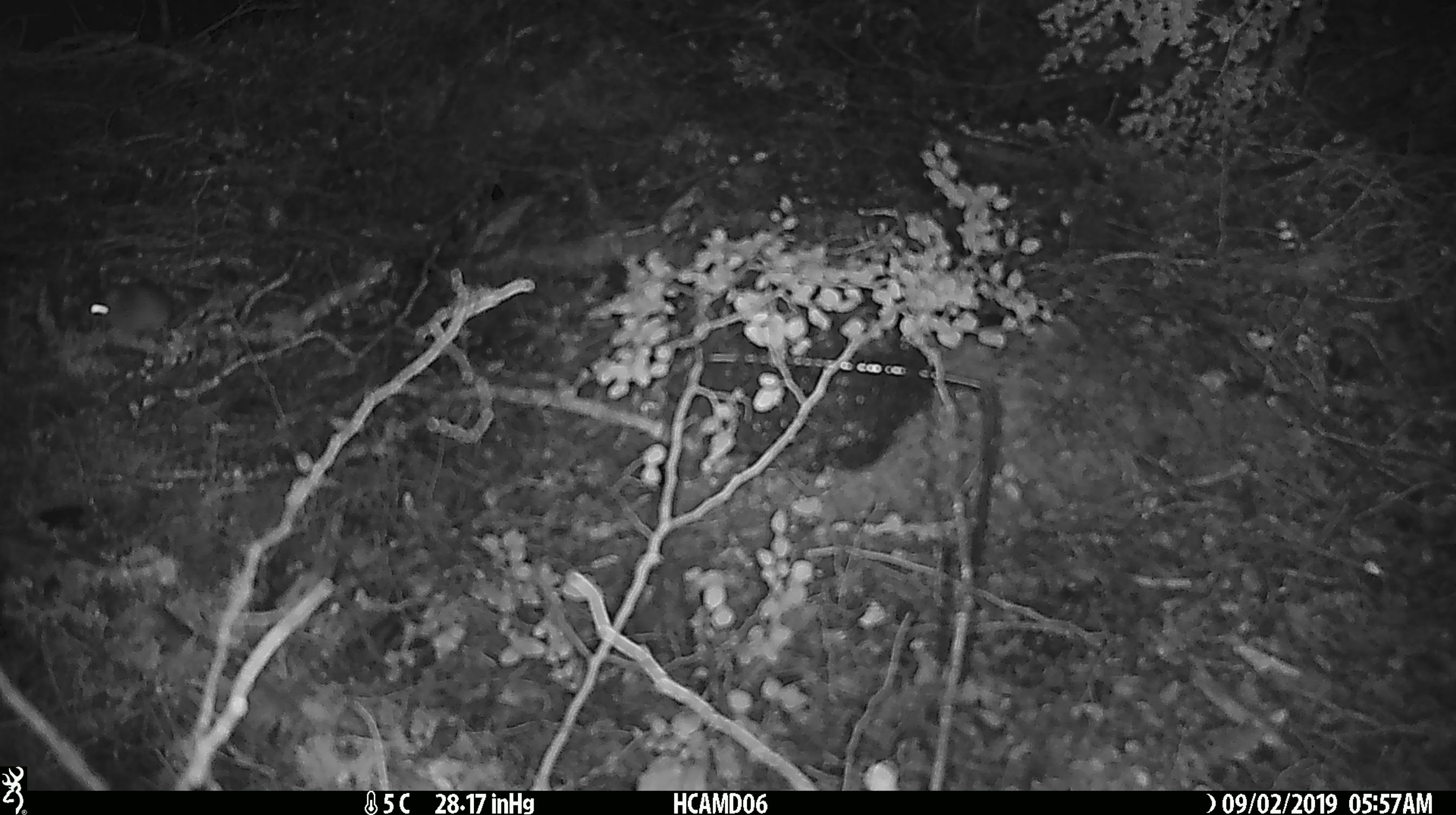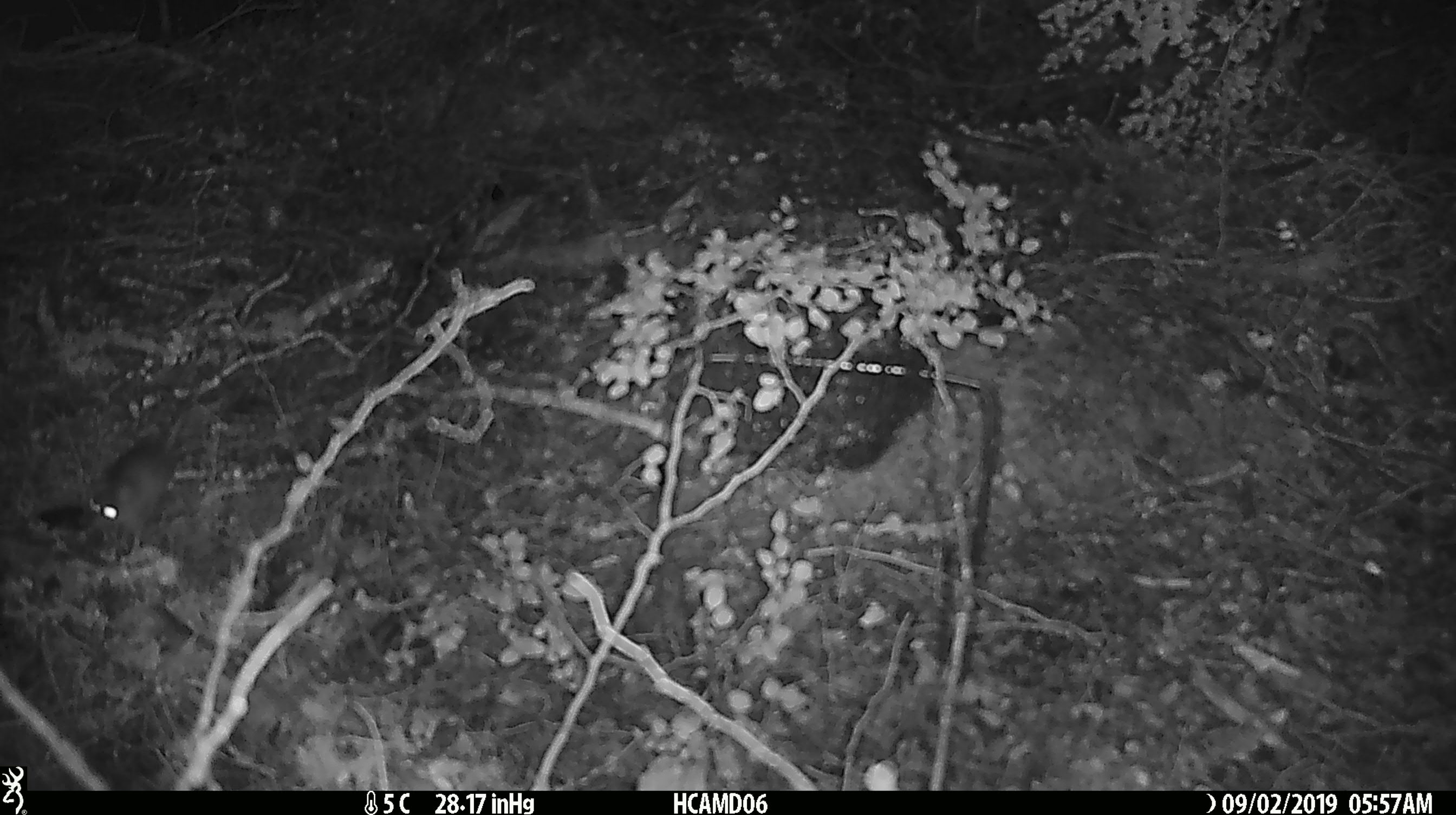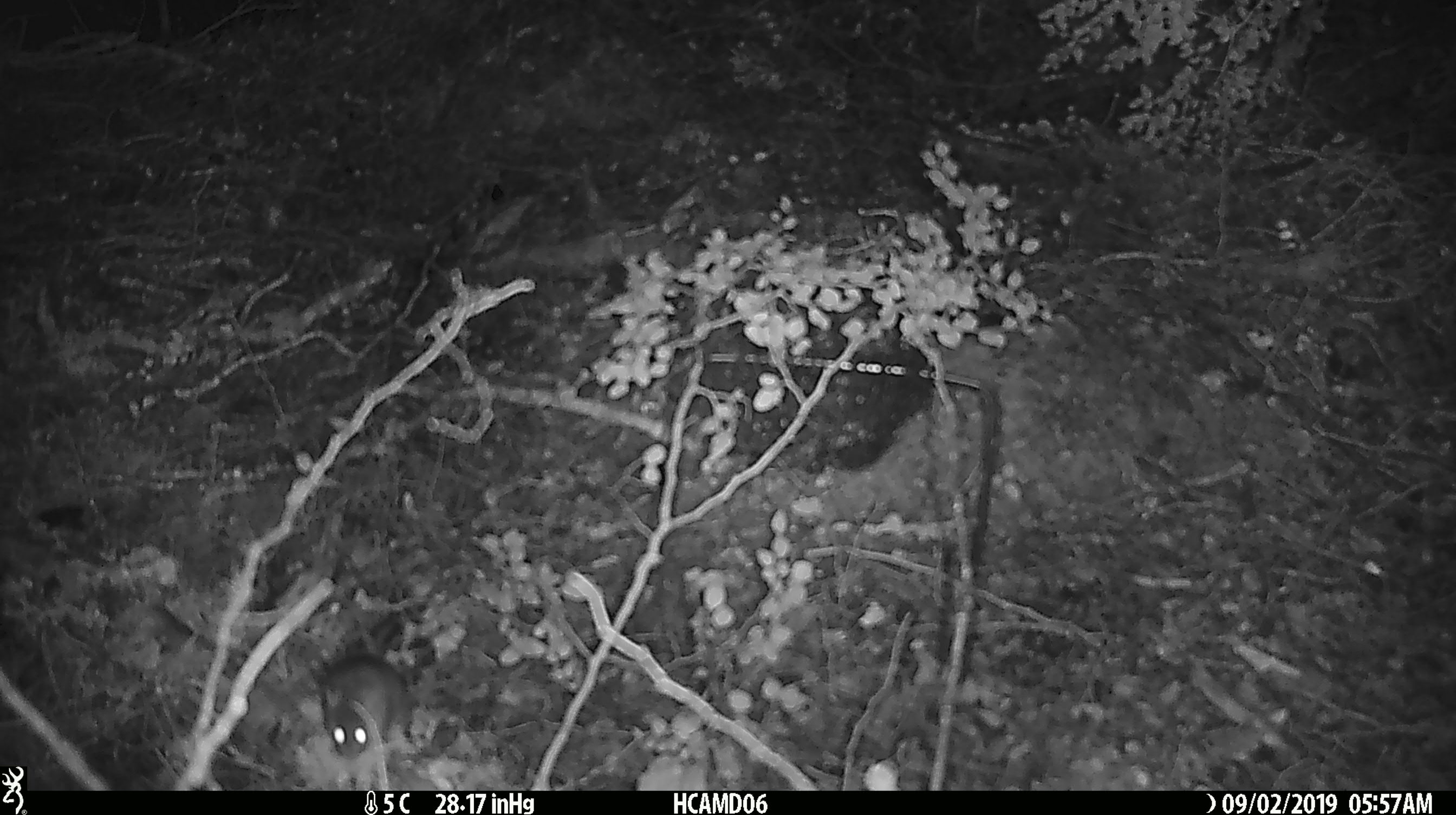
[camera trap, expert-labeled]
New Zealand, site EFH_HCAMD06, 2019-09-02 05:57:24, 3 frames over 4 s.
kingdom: Animalia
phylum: Chordata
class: Mammalia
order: Rodentia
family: Muridae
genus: Mus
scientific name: Mus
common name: mouse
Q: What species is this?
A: Mouse (Mus).